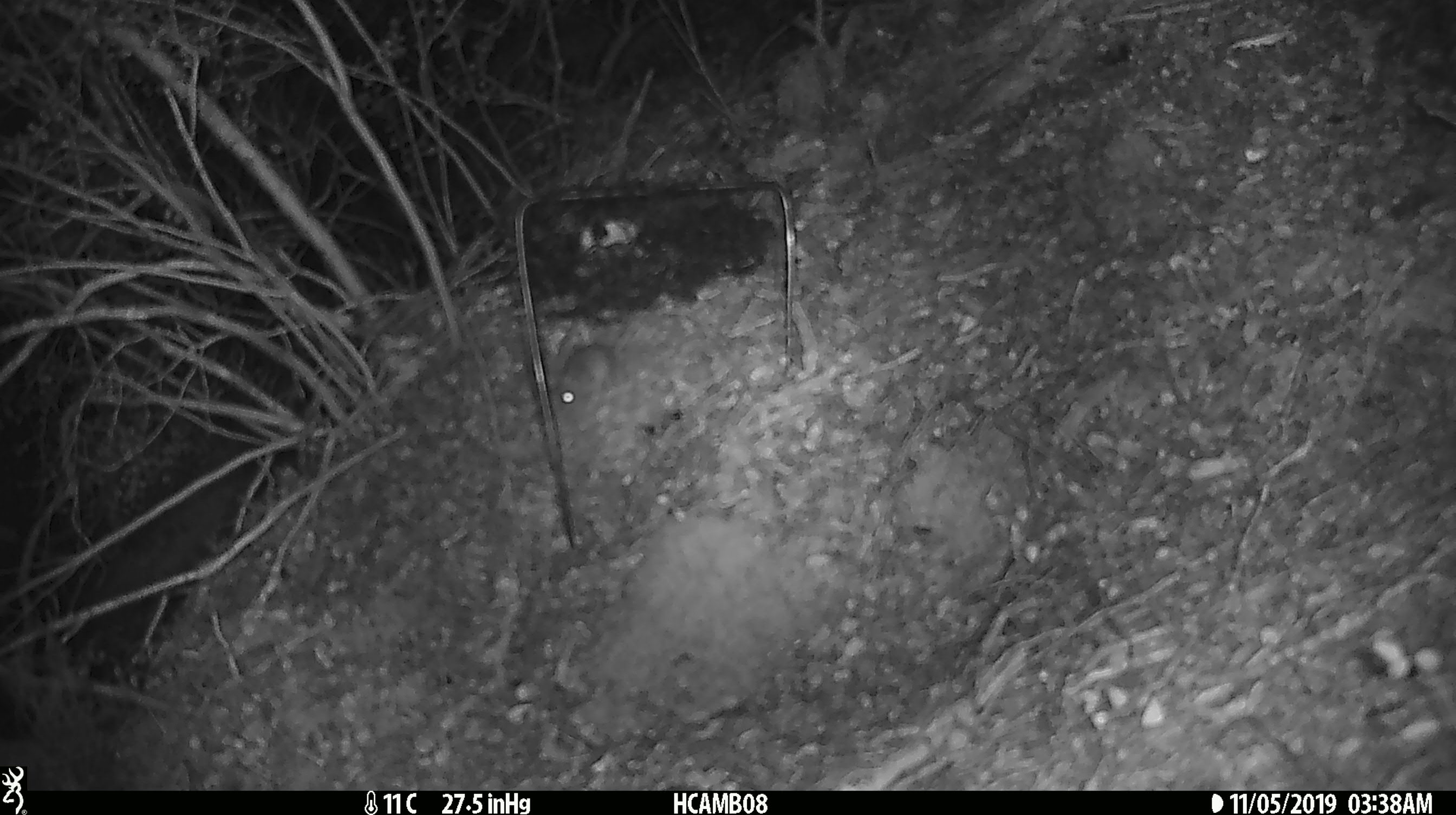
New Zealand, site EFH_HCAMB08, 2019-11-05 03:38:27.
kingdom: Animalia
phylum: Chordata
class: Mammalia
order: Rodentia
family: Muridae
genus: Mus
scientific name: Mus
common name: mouse